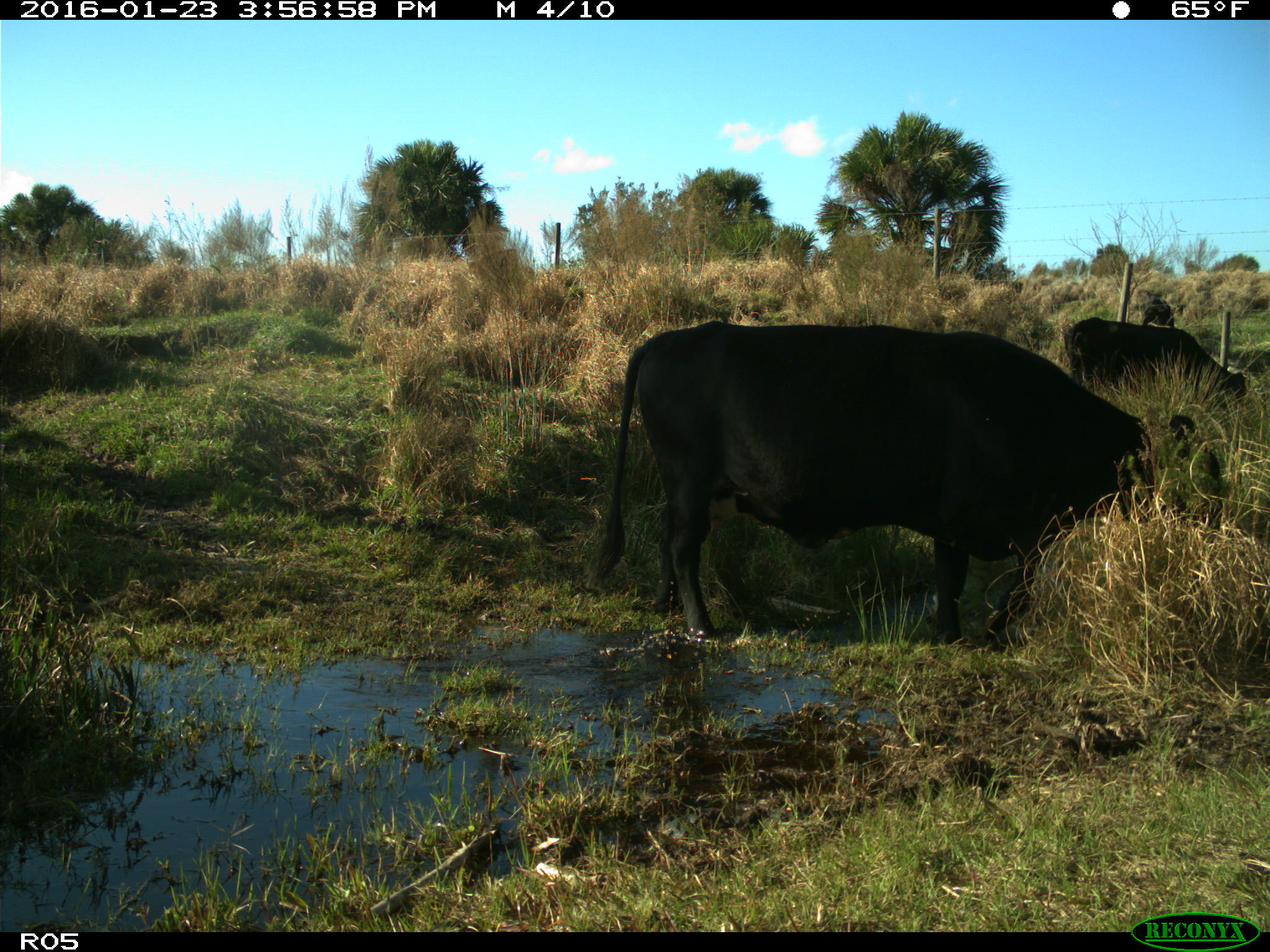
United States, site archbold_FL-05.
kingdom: Animalia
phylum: Chordata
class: Mammalia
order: Artiodactyla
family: Bovidae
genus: Bos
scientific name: Bos taurus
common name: domestic cow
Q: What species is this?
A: Bos taurus (domestic cow).